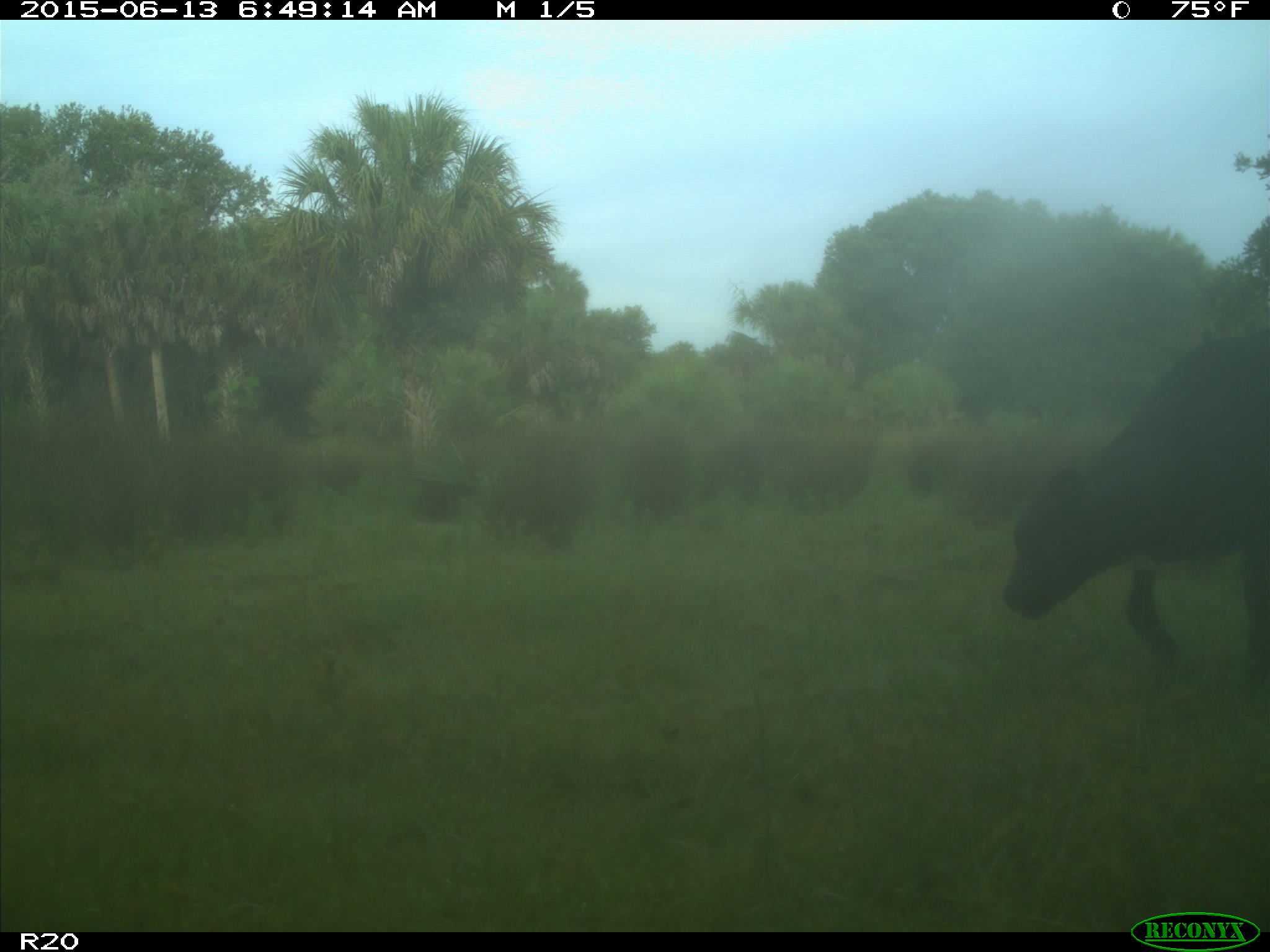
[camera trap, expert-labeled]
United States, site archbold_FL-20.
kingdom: Animalia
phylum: Chordata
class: Mammalia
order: Artiodactyla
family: Bovidae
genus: Bos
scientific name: Bos taurus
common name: domestic cow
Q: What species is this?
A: Bos taurus (domestic cow).